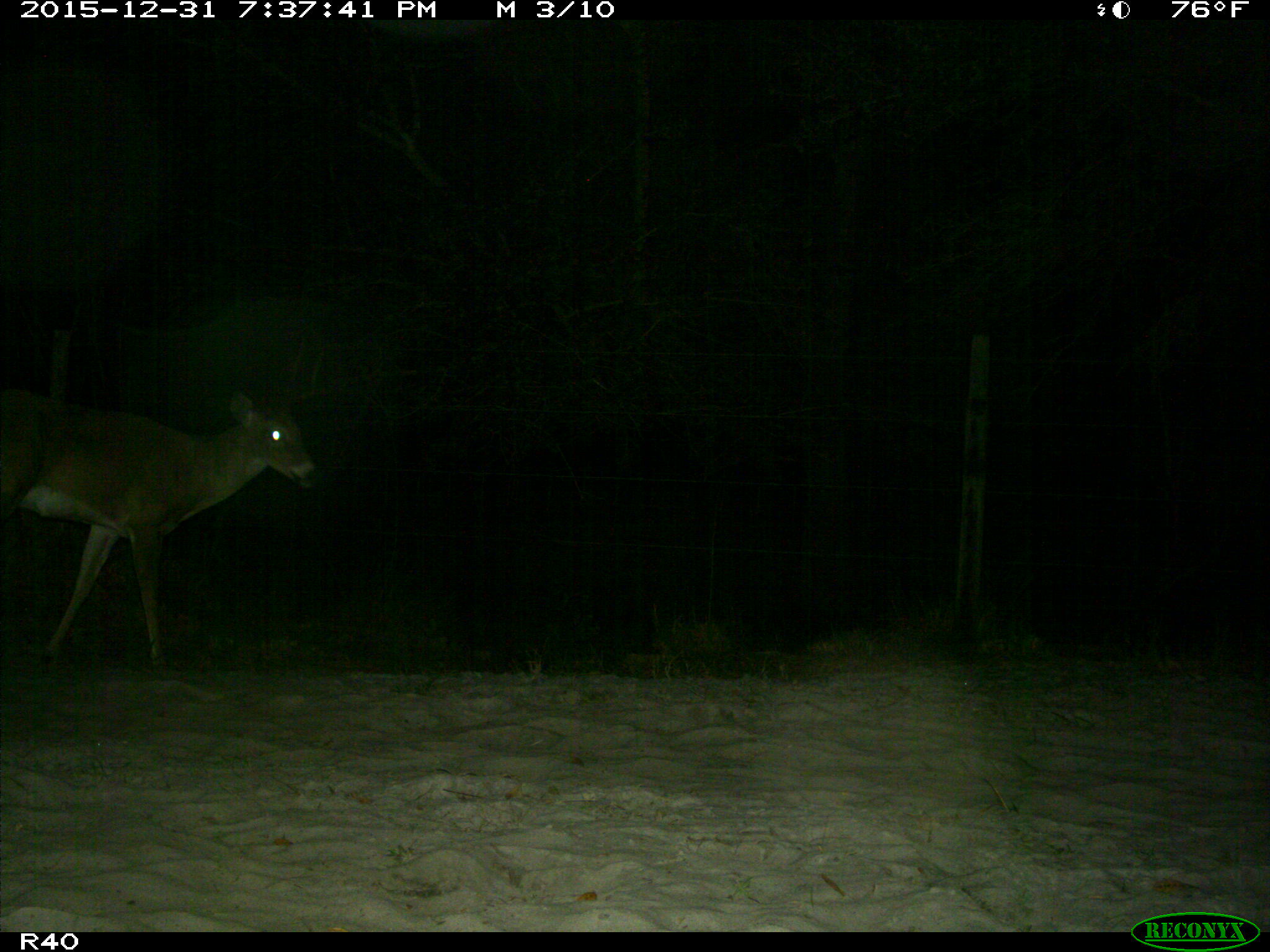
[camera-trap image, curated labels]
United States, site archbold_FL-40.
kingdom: Animalia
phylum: Chordata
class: Mammalia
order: Artiodactyla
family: Cervidae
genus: Odocoileus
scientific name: Odocoileus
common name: deer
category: unidentified deer